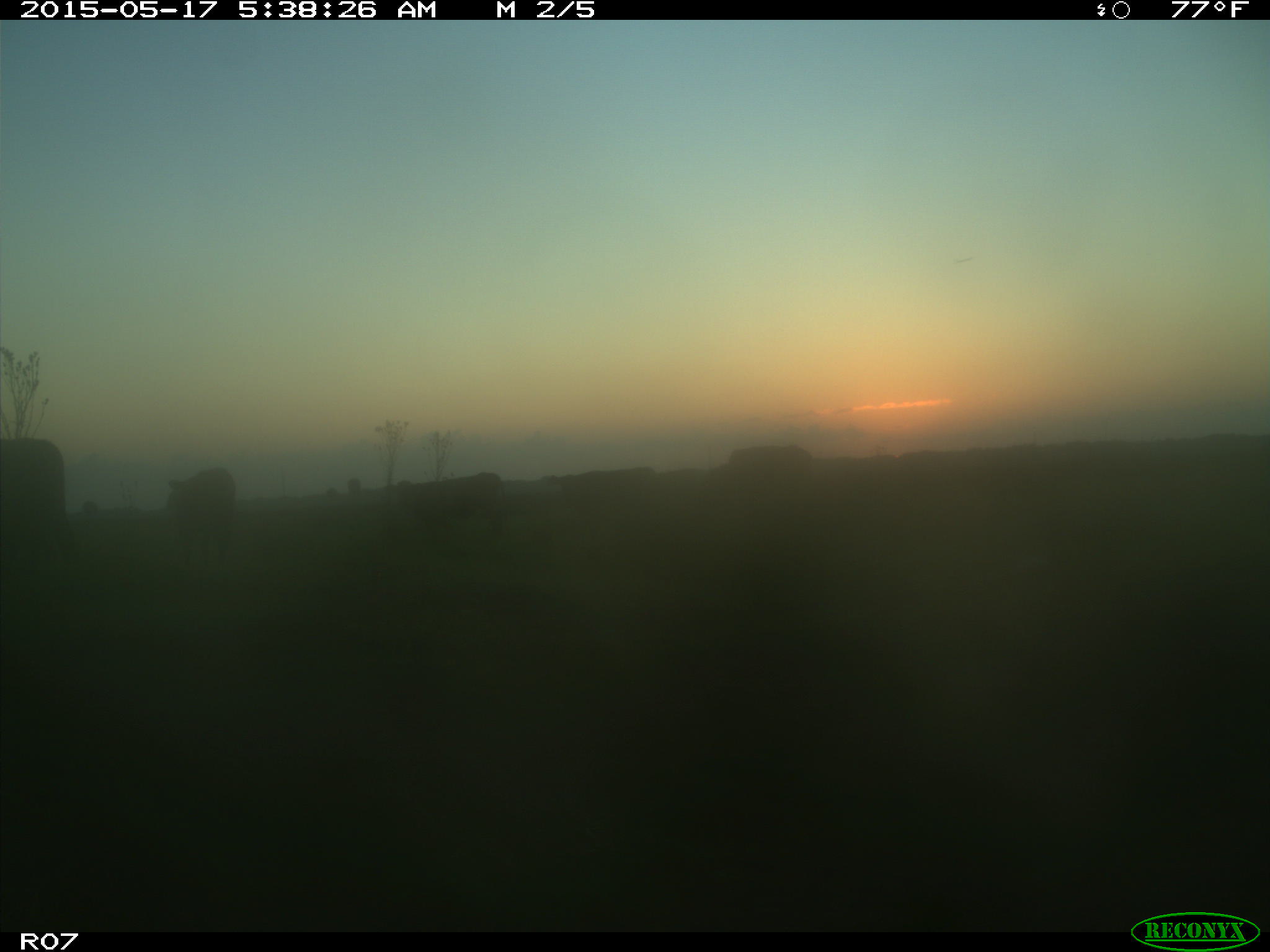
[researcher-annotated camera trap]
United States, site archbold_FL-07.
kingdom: Animalia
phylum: Chordata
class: Mammalia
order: Artiodactyla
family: Bovidae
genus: Bos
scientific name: Bos taurus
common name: domestic cow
Bos taurus (domestic cow).